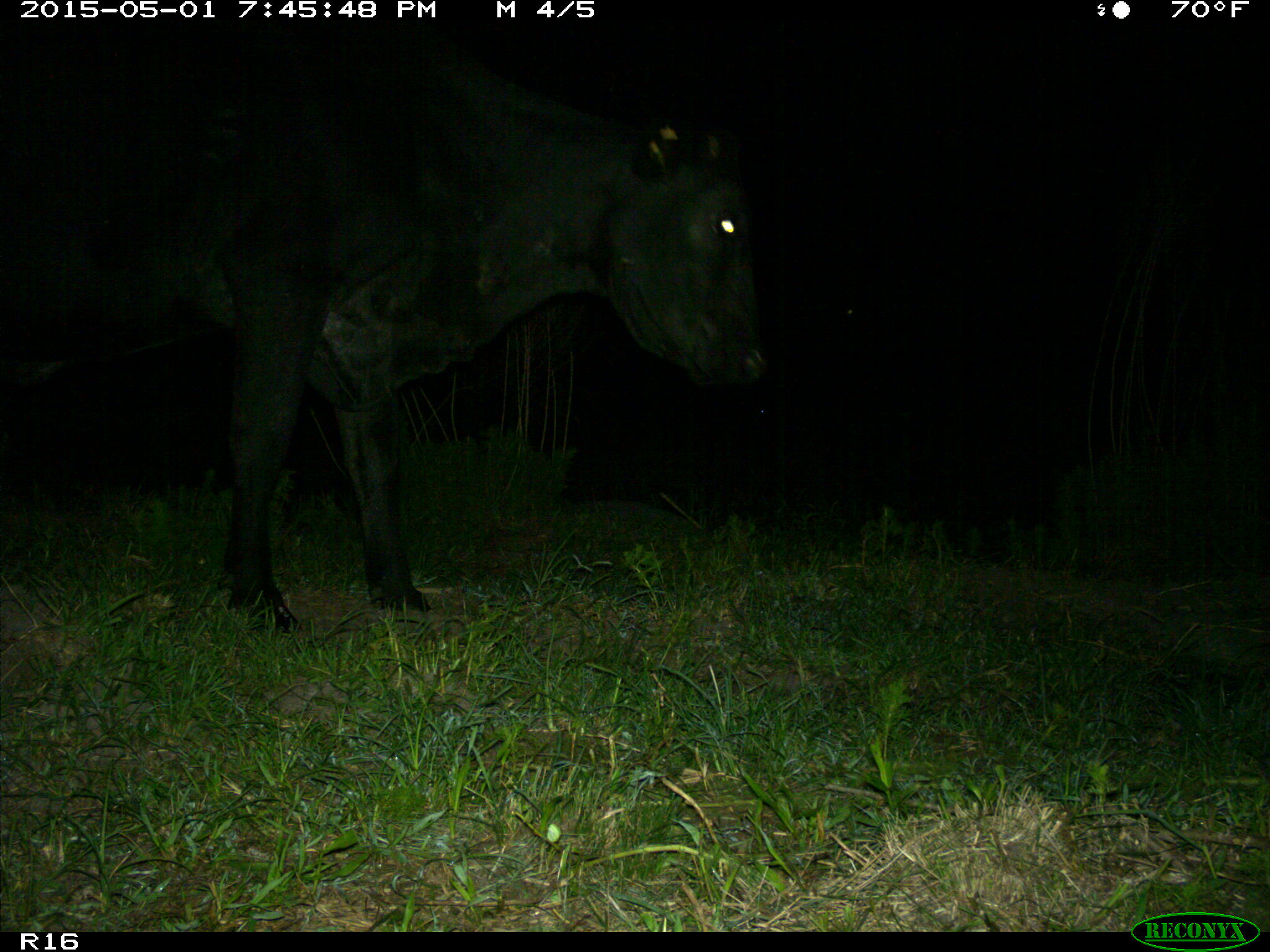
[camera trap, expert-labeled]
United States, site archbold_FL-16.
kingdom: Animalia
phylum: Chordata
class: Mammalia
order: Artiodactyla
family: Bovidae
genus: Bos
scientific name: Bos taurus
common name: domestic cow